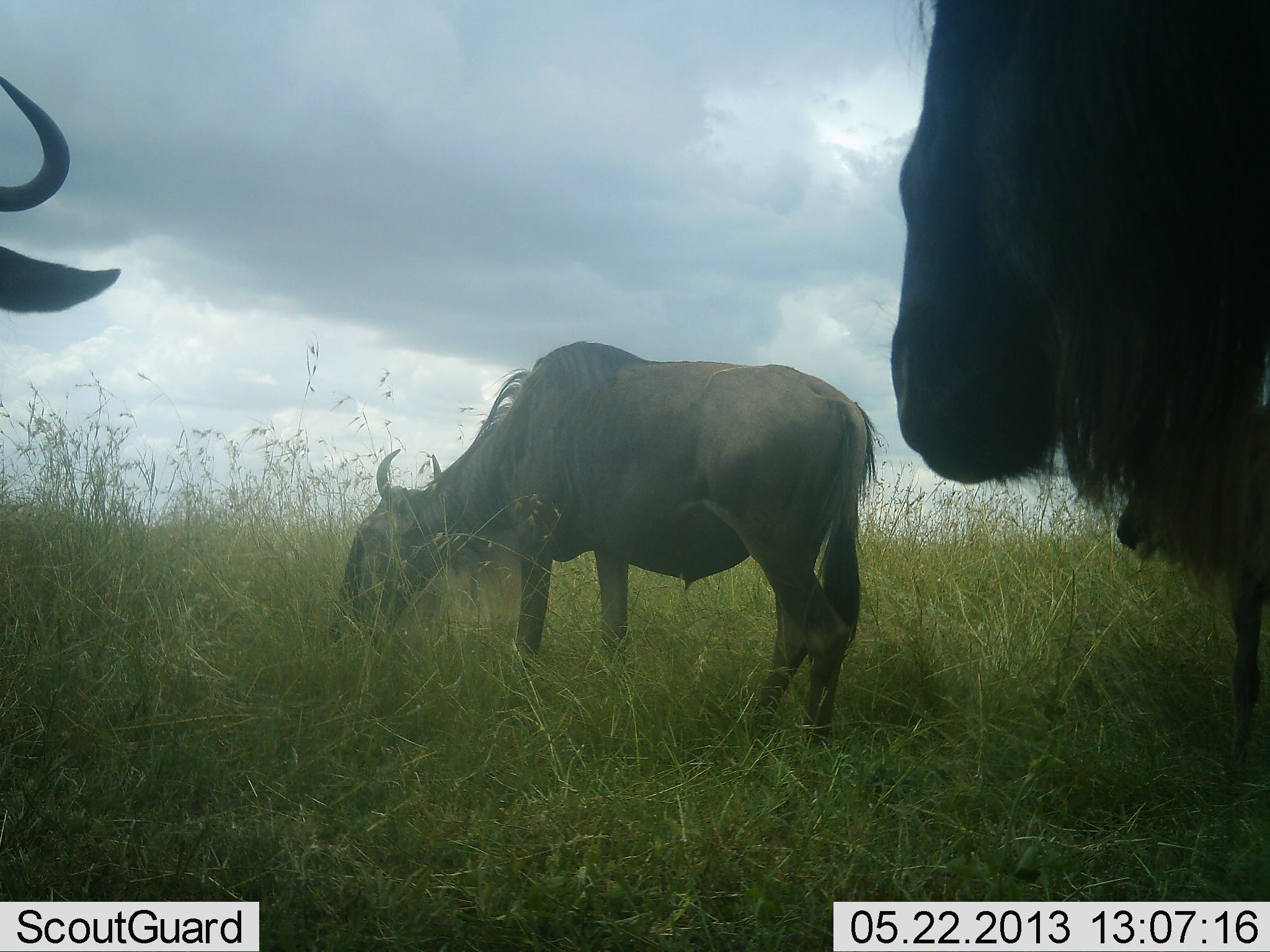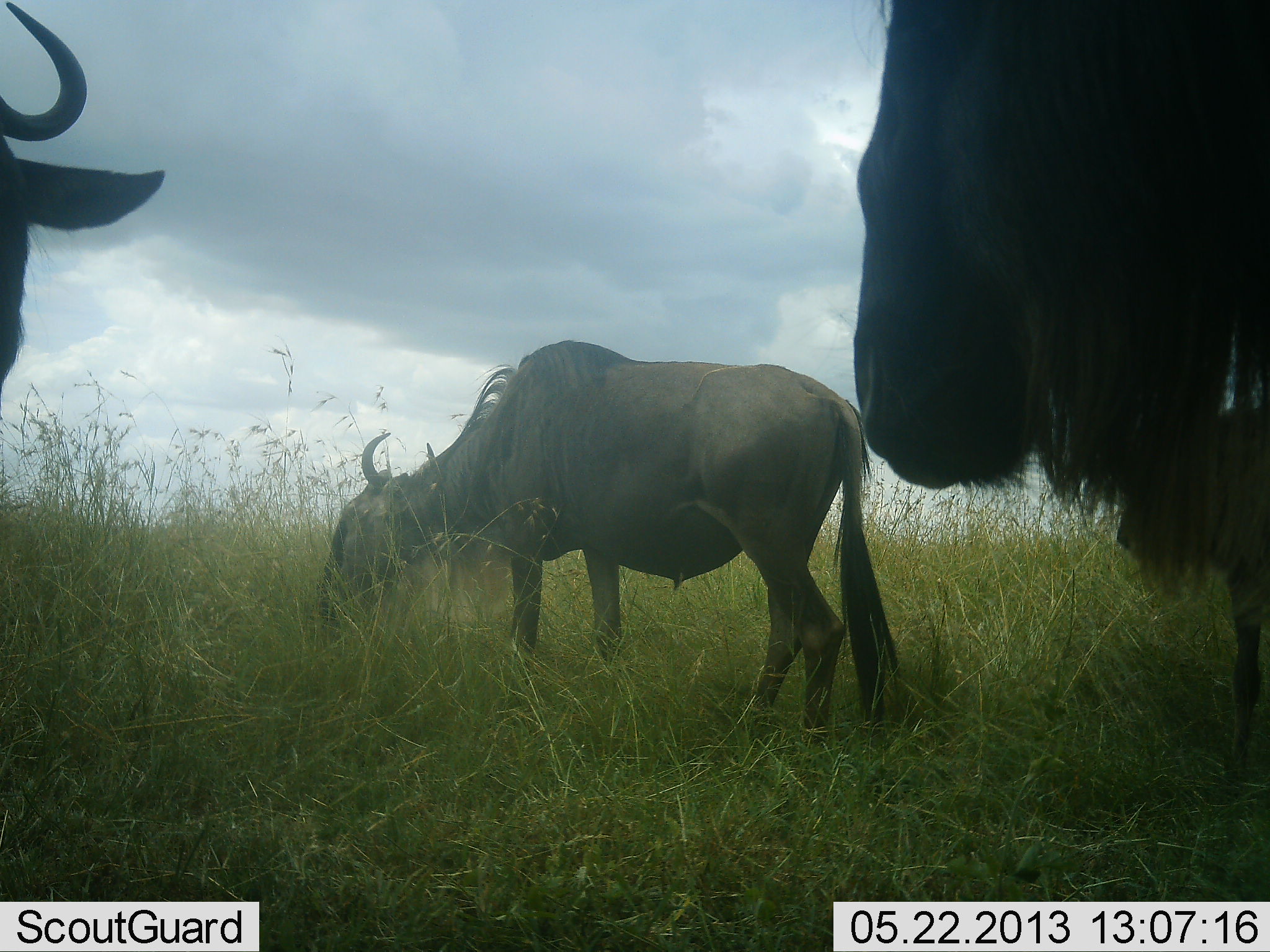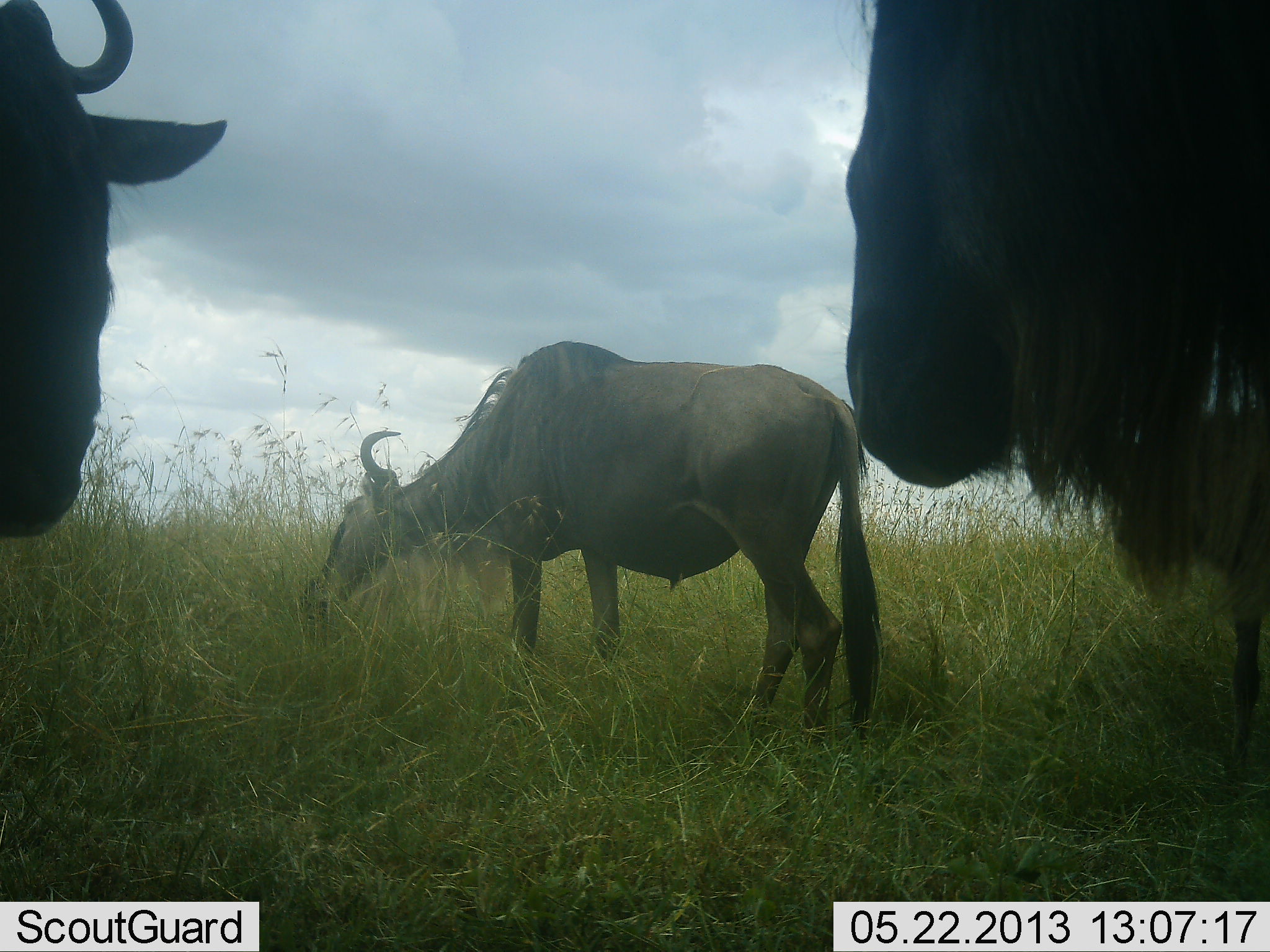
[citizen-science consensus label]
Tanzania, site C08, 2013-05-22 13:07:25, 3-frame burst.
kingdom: Animalia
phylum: Chordata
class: Mammalia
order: Artiodactyla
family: Bovidae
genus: Connochaetes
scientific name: Connochaetes taurinus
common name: blue wildebeest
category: wildebeest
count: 3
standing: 70%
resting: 2%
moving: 14%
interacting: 7%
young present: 7%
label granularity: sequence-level